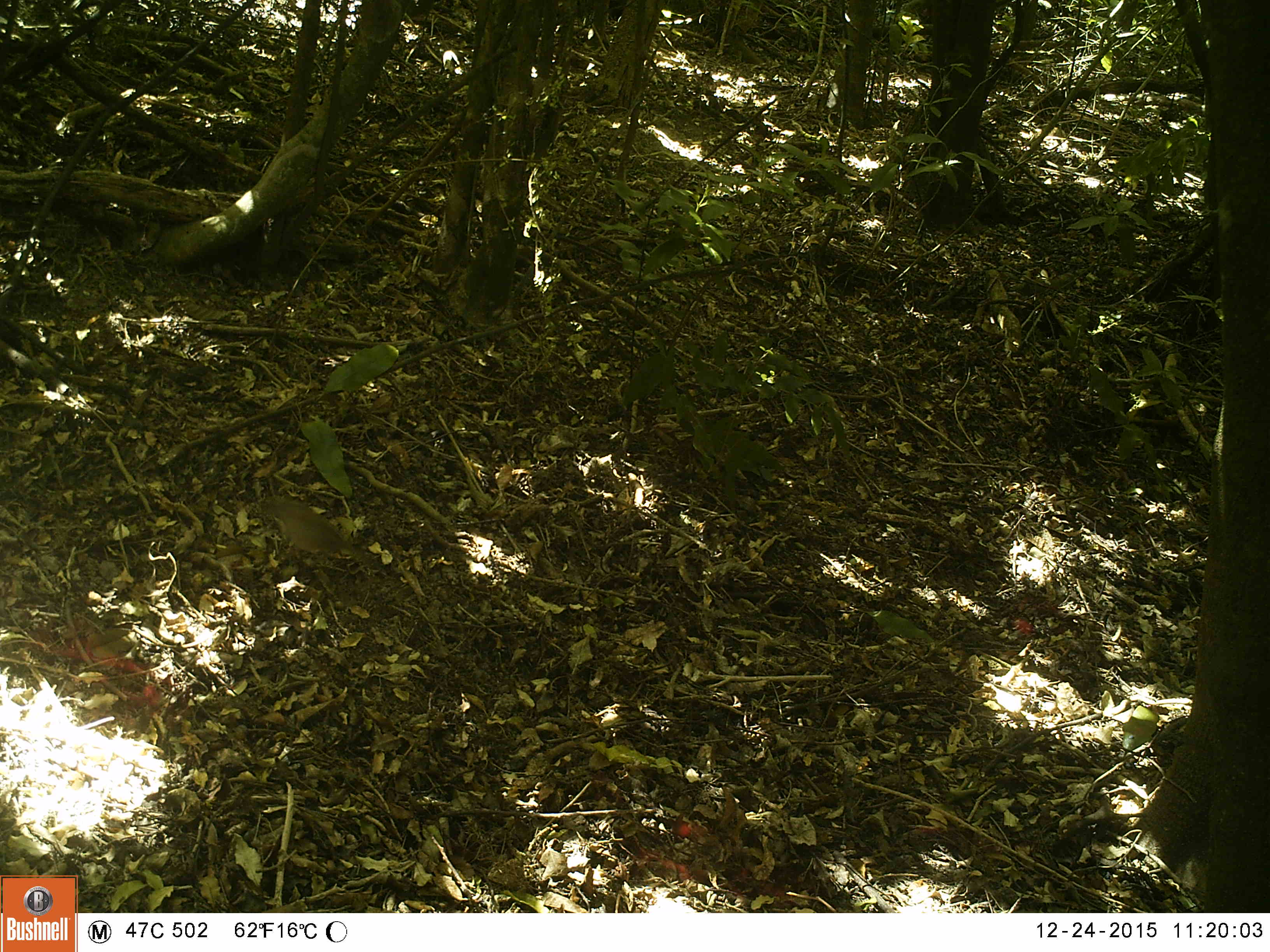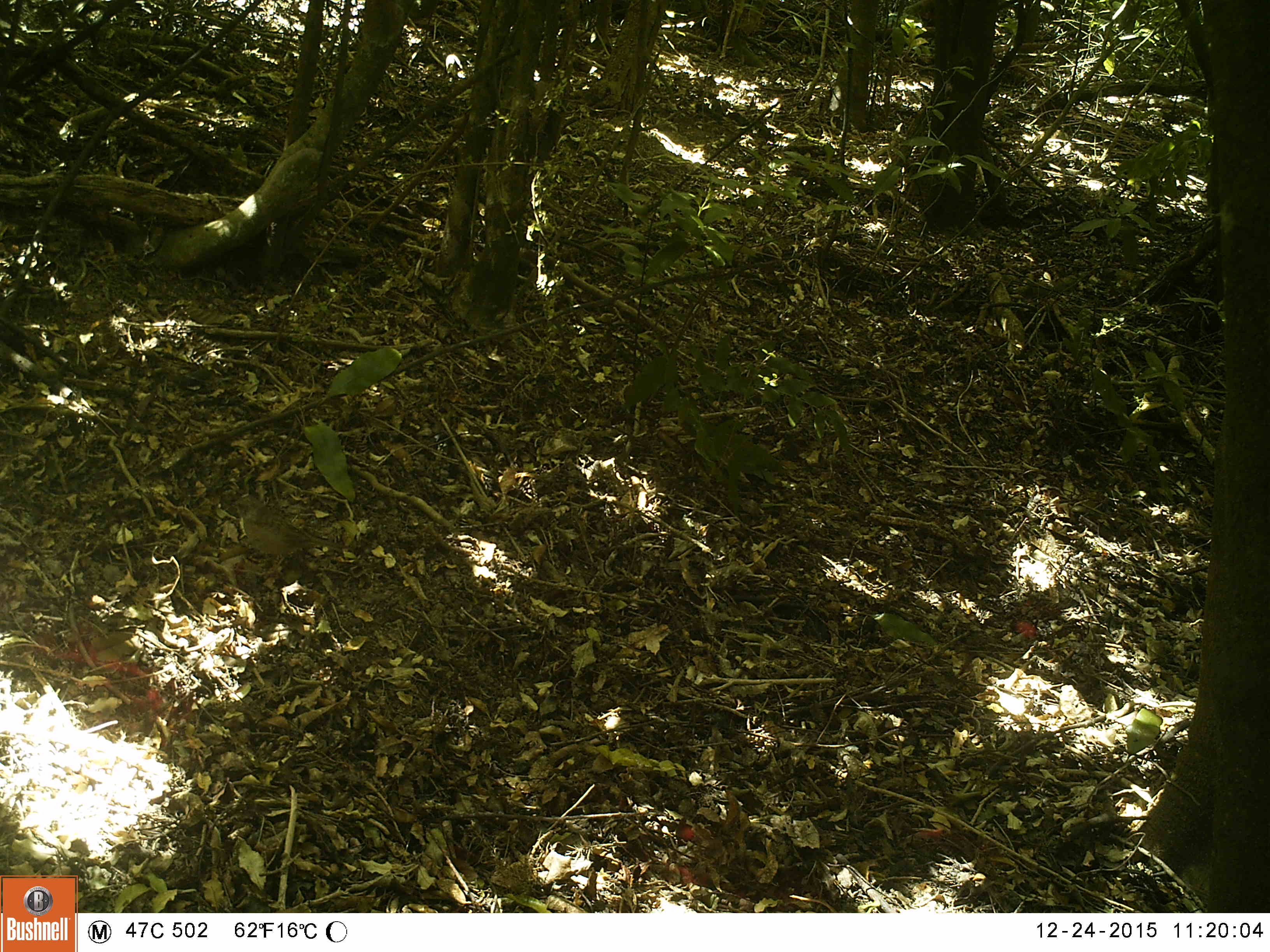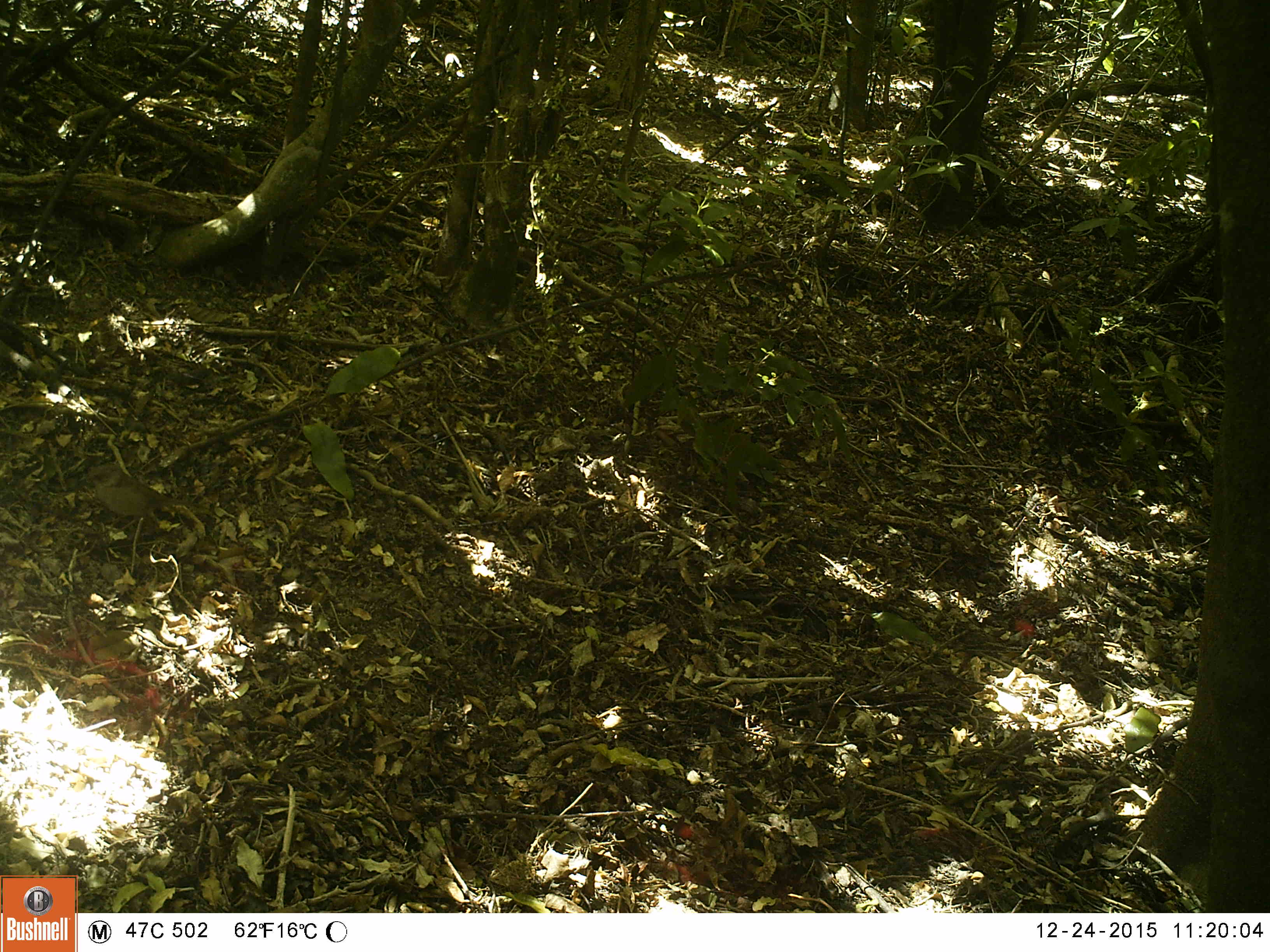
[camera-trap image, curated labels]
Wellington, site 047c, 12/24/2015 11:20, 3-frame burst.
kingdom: Animalia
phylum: Chordata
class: Aves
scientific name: Aves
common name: bird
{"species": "bird (Aves)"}